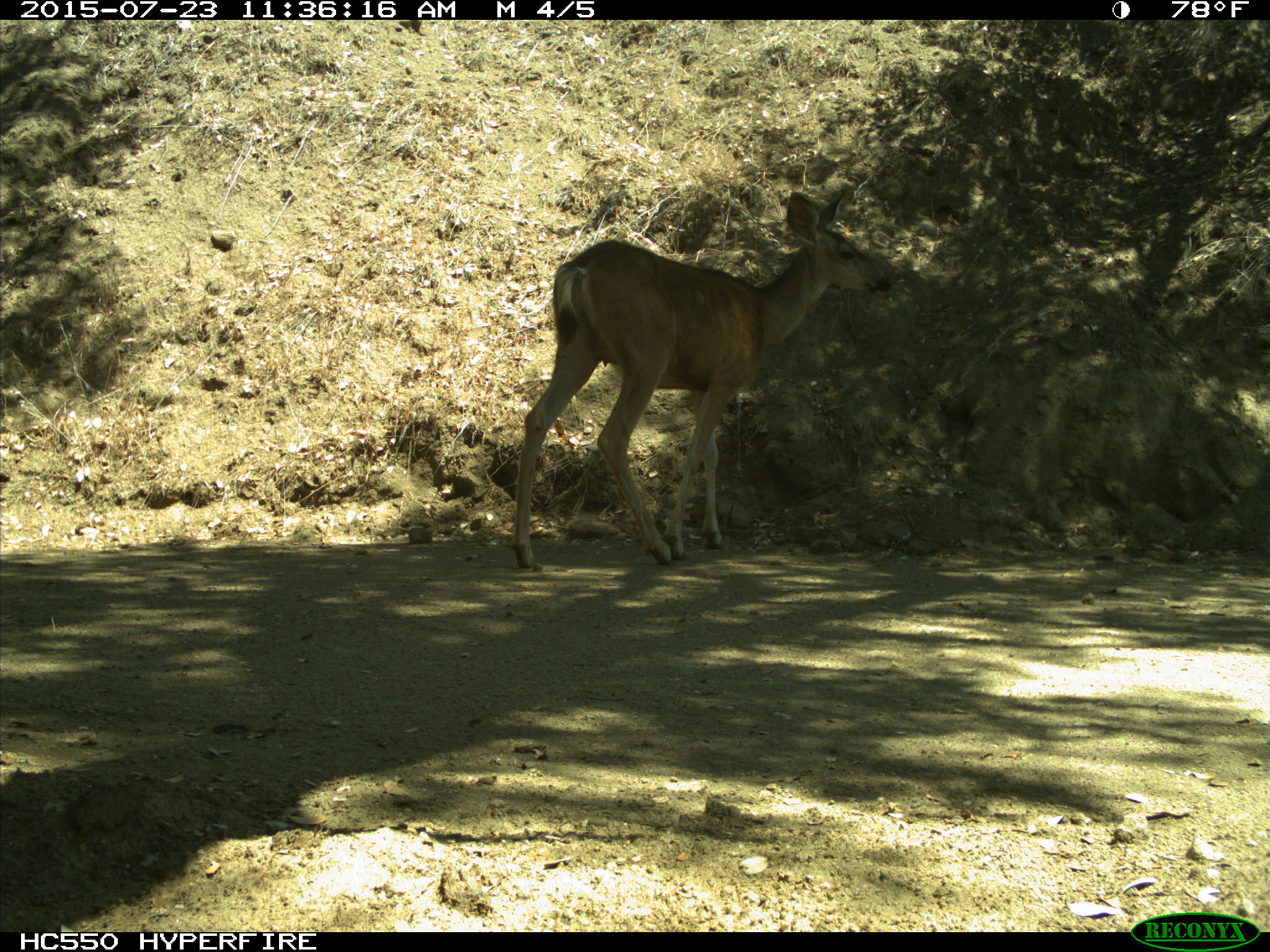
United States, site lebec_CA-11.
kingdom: Animalia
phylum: Chordata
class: Mammalia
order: Artiodactyla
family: Cervidae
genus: Odocoileus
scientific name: Odocoileus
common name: deer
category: unidentified deer